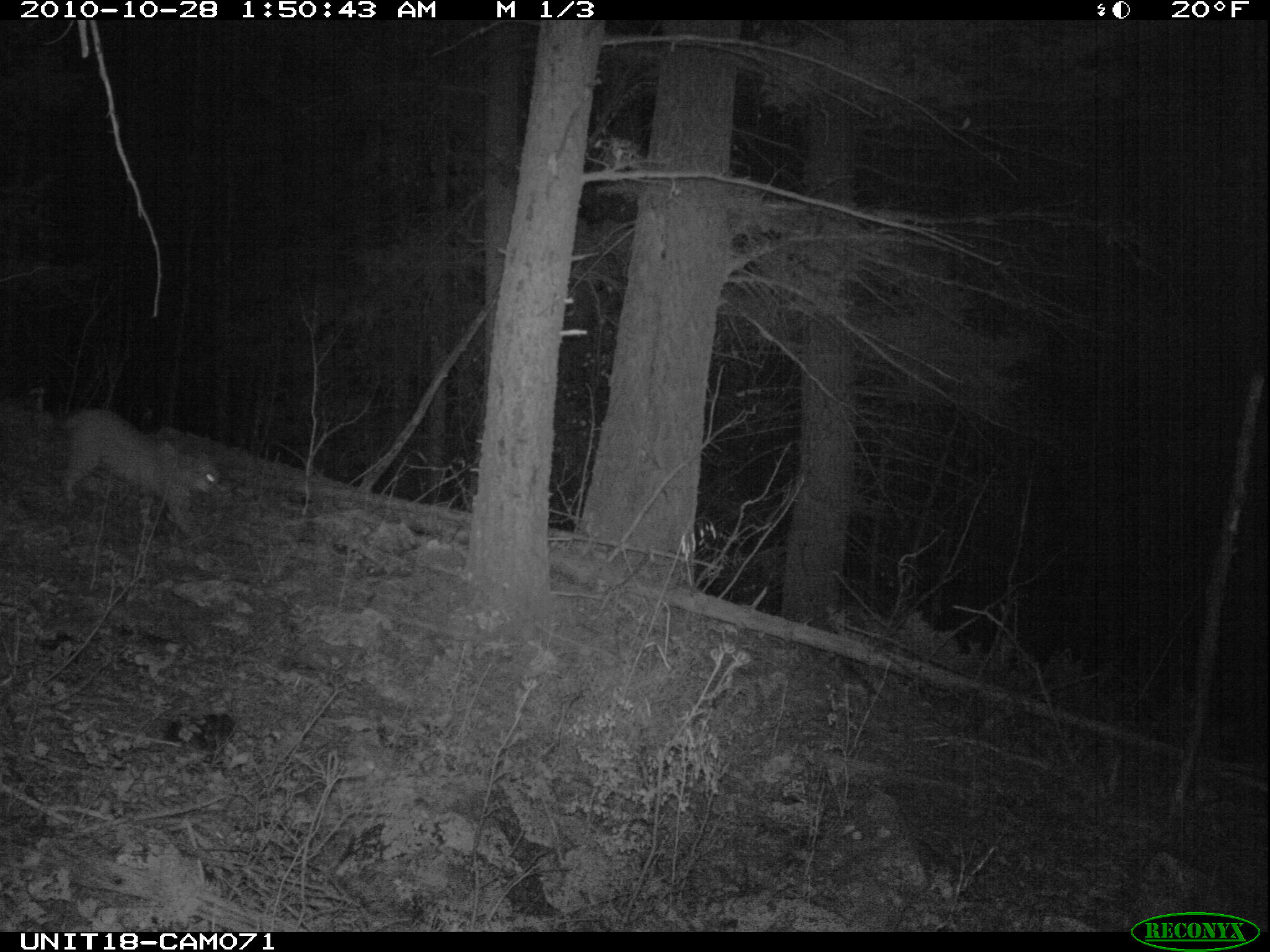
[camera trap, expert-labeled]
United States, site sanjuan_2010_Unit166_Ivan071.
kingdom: Animalia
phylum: Chordata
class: Mammalia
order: Carnivora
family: Felidae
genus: Lynx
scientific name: Lynx rufus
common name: bobcat